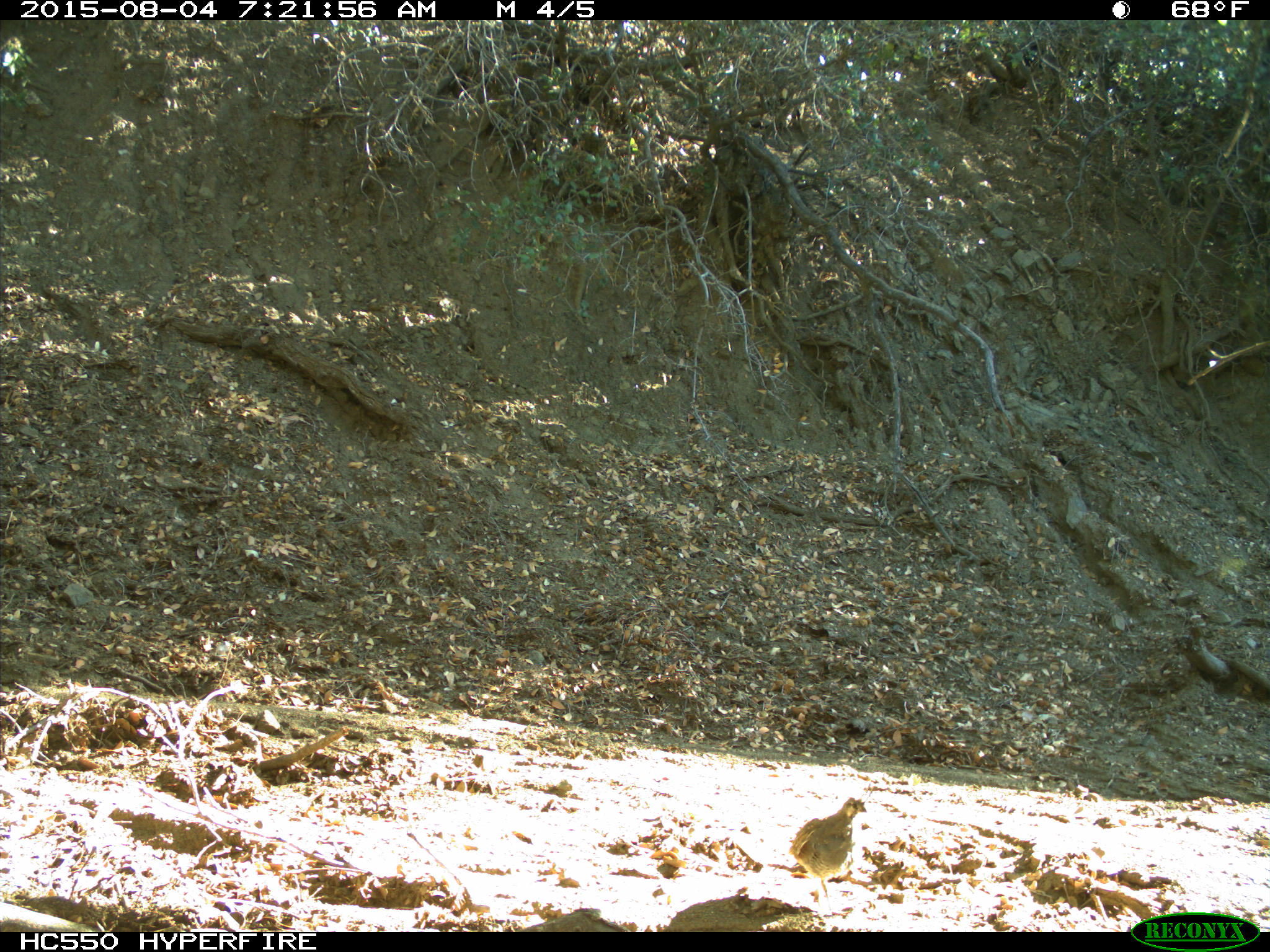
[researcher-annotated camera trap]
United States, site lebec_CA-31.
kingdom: Animalia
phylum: Chordata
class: Aves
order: Galliformes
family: Odontophoridae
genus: Callipepla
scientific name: Callipepla californica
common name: california quail